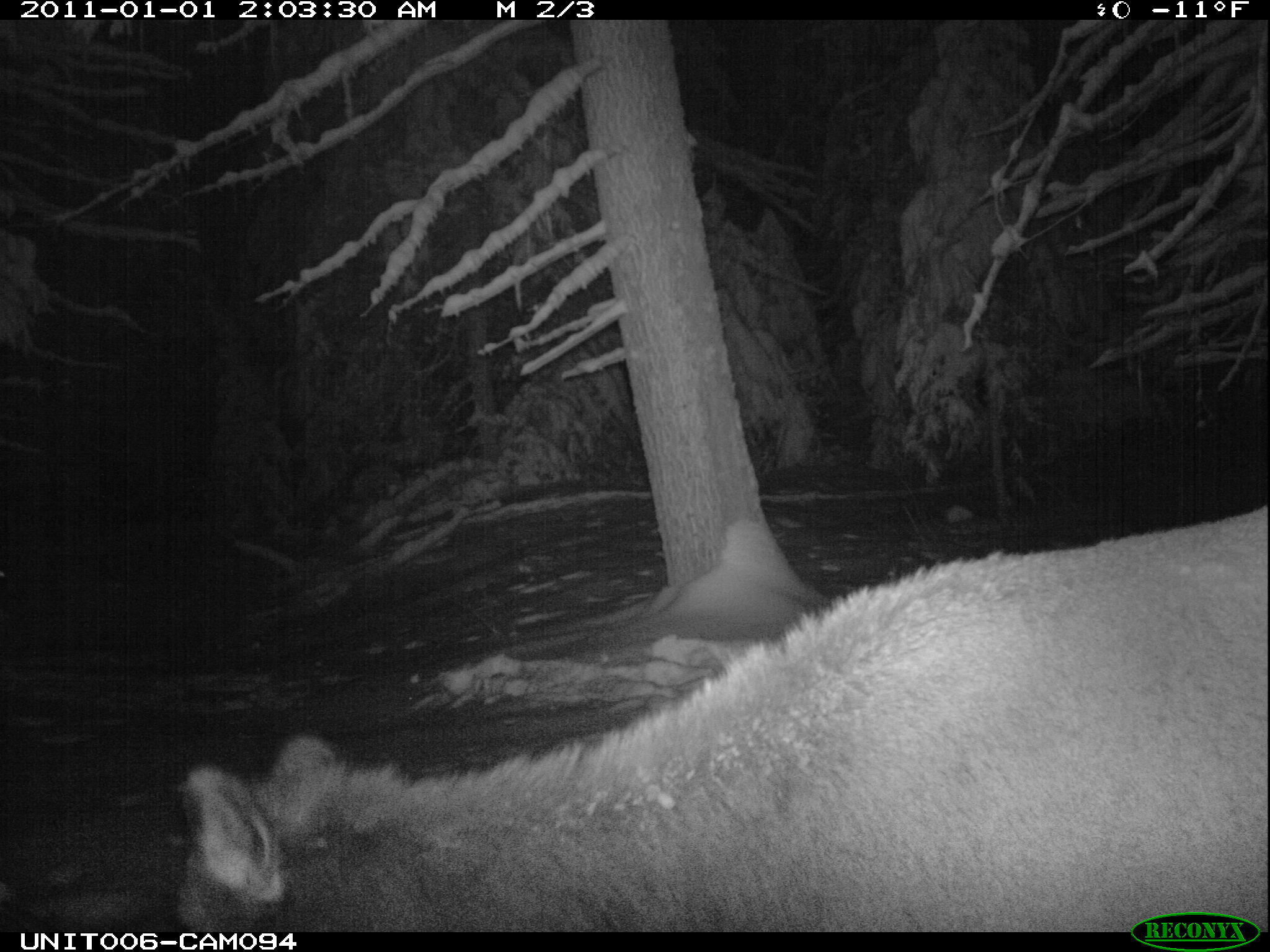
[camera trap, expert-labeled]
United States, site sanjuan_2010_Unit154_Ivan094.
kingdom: Animalia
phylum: Chordata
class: Mammalia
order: Artiodactyla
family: Cervidae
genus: Cervus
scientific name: Cervus elaphus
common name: red deer